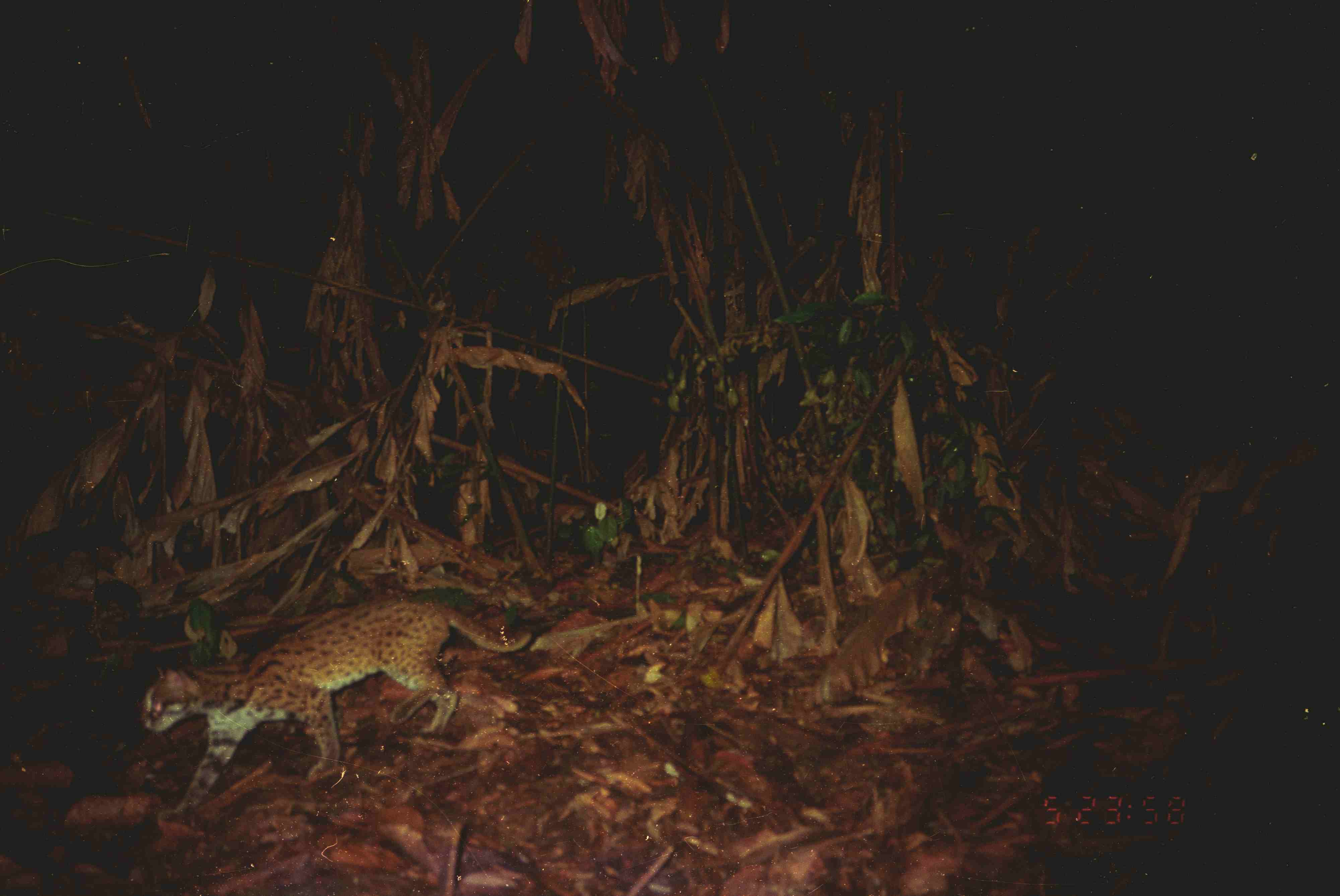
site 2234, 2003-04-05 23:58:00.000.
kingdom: Animalia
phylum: Chordata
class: Mammalia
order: Carnivora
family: Felidae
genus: Prionailurus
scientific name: Prionailurus bengalensis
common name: mainland leopard cat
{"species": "Prionailurus bengalensis (mainland leopard cat)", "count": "1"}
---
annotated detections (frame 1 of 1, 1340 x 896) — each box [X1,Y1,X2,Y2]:
prionailurus bengalensis: [133,592,535,822]